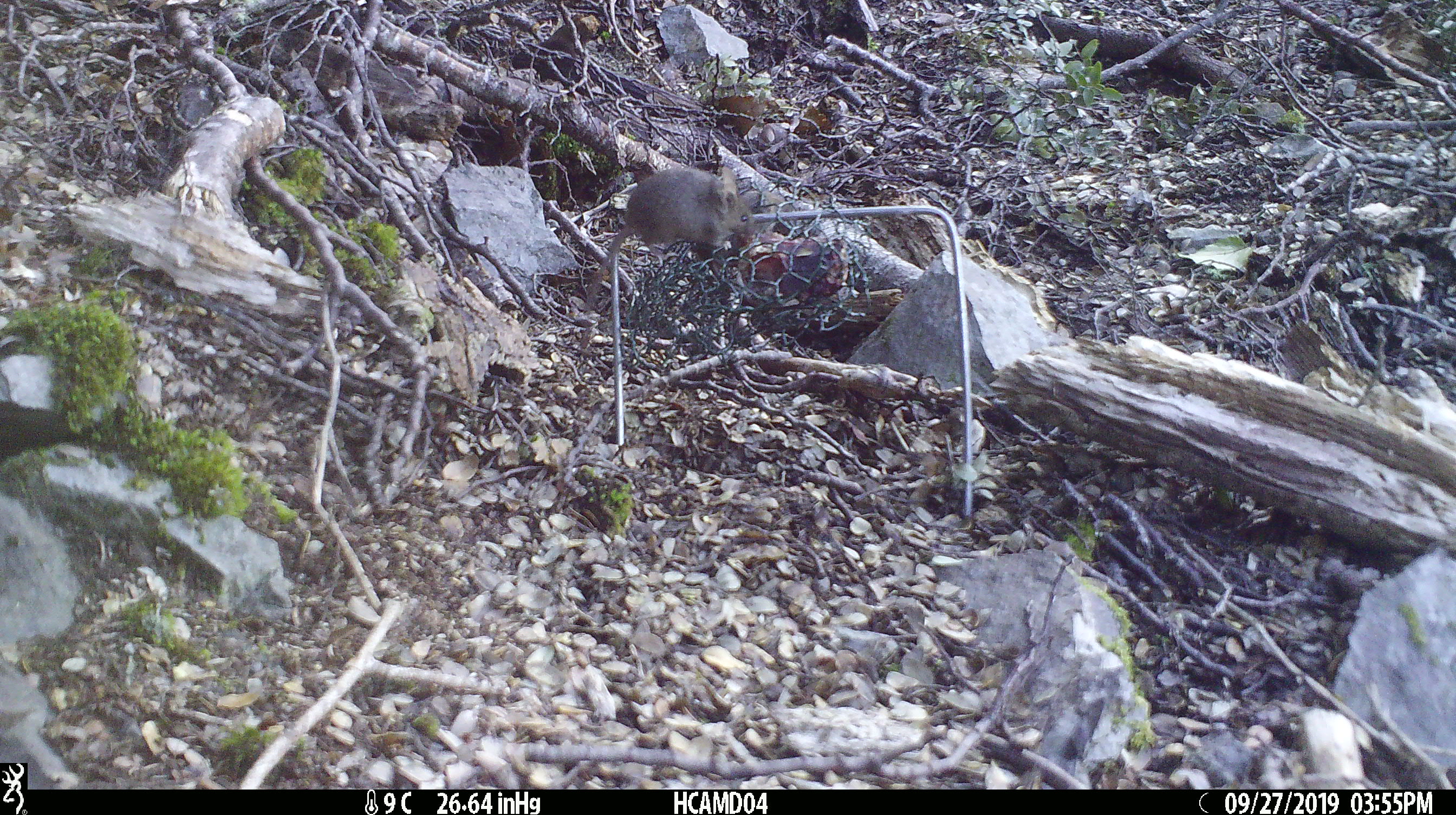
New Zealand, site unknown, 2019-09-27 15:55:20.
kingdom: Animalia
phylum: Chordata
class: Mammalia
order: Rodentia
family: Muridae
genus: Mus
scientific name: Mus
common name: mouse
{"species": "mouse (Mus)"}